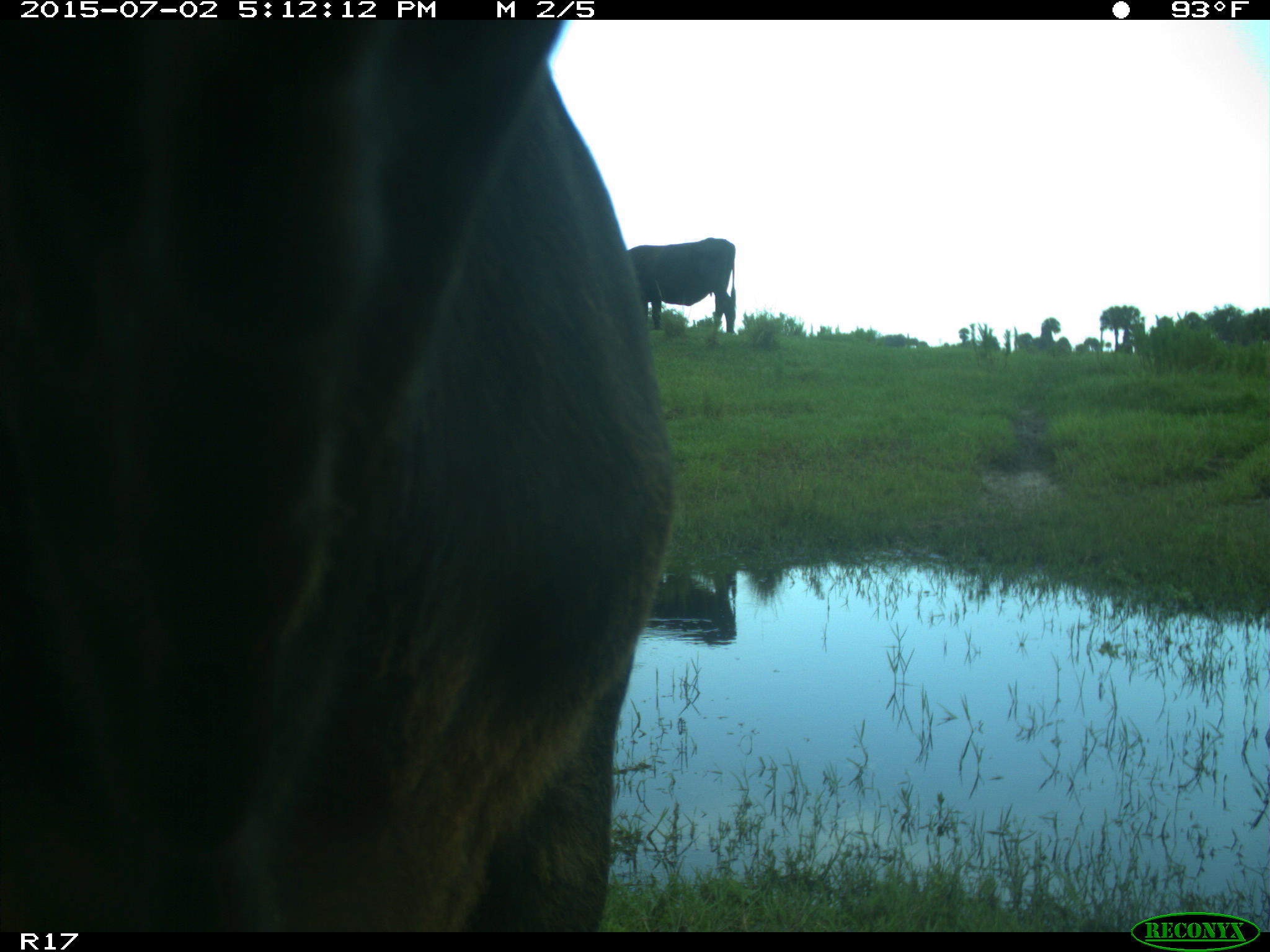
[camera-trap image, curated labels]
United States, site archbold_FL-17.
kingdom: Animalia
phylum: Chordata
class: Mammalia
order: Artiodactyla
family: Bovidae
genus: Bos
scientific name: Bos taurus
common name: domestic cow